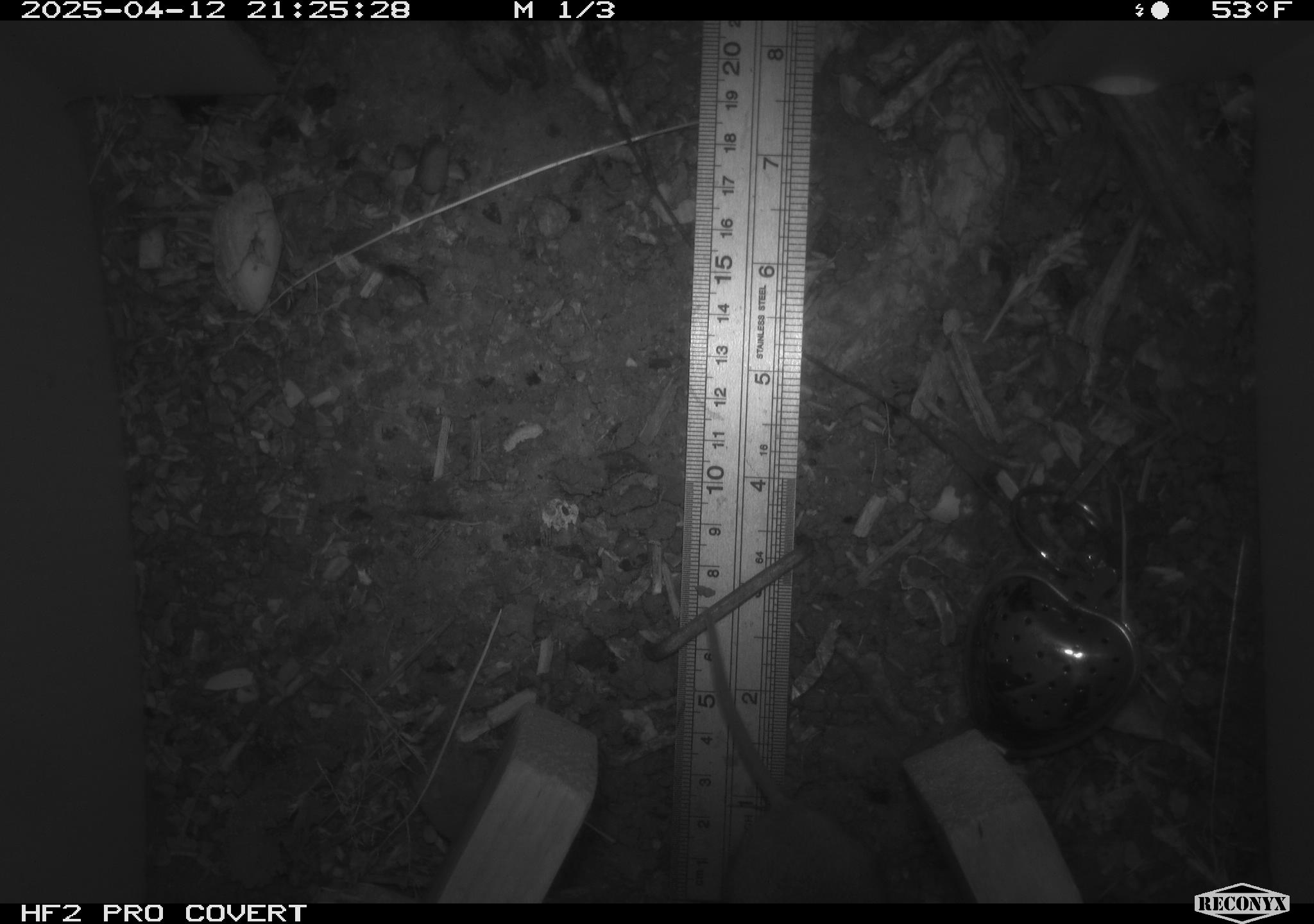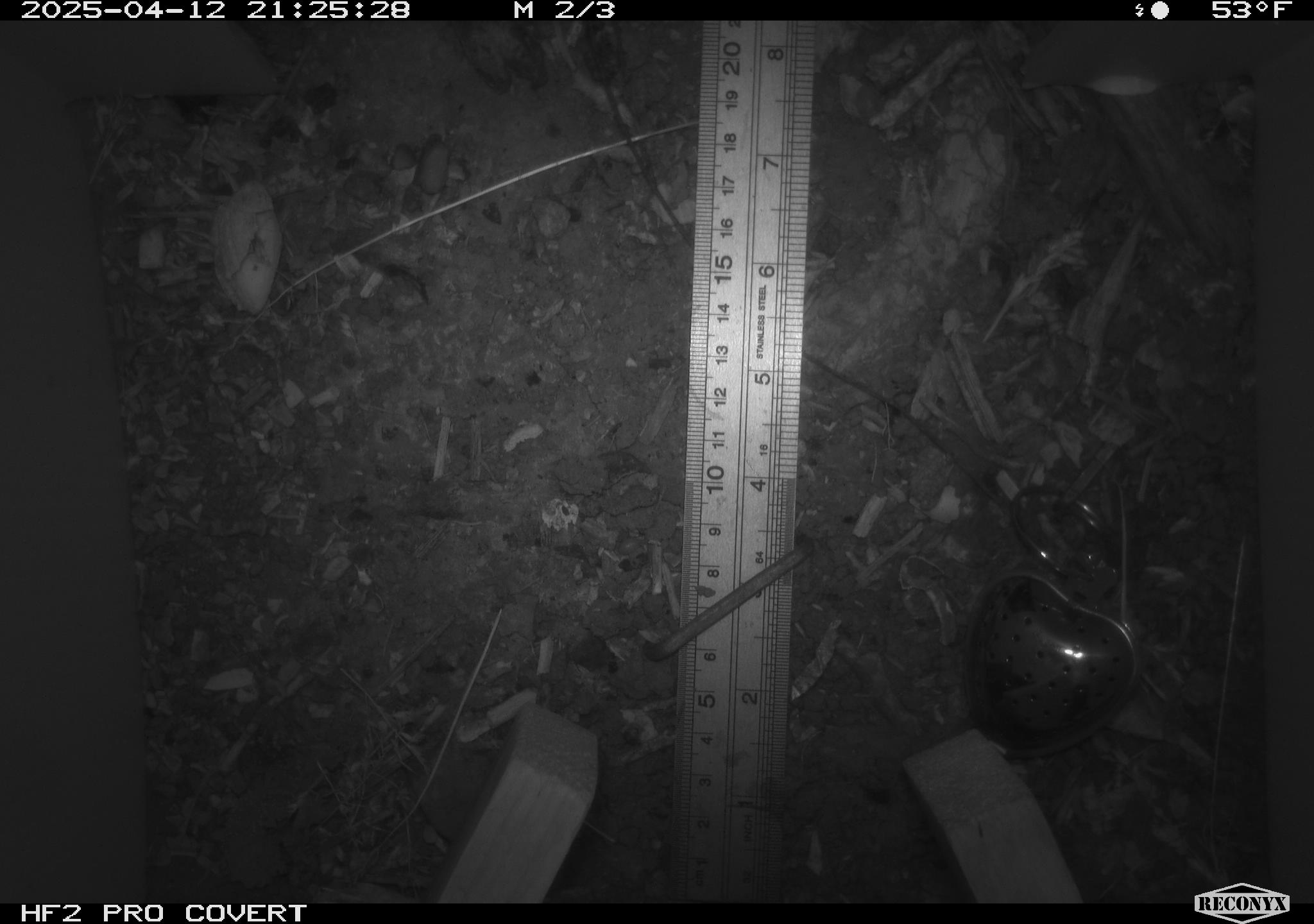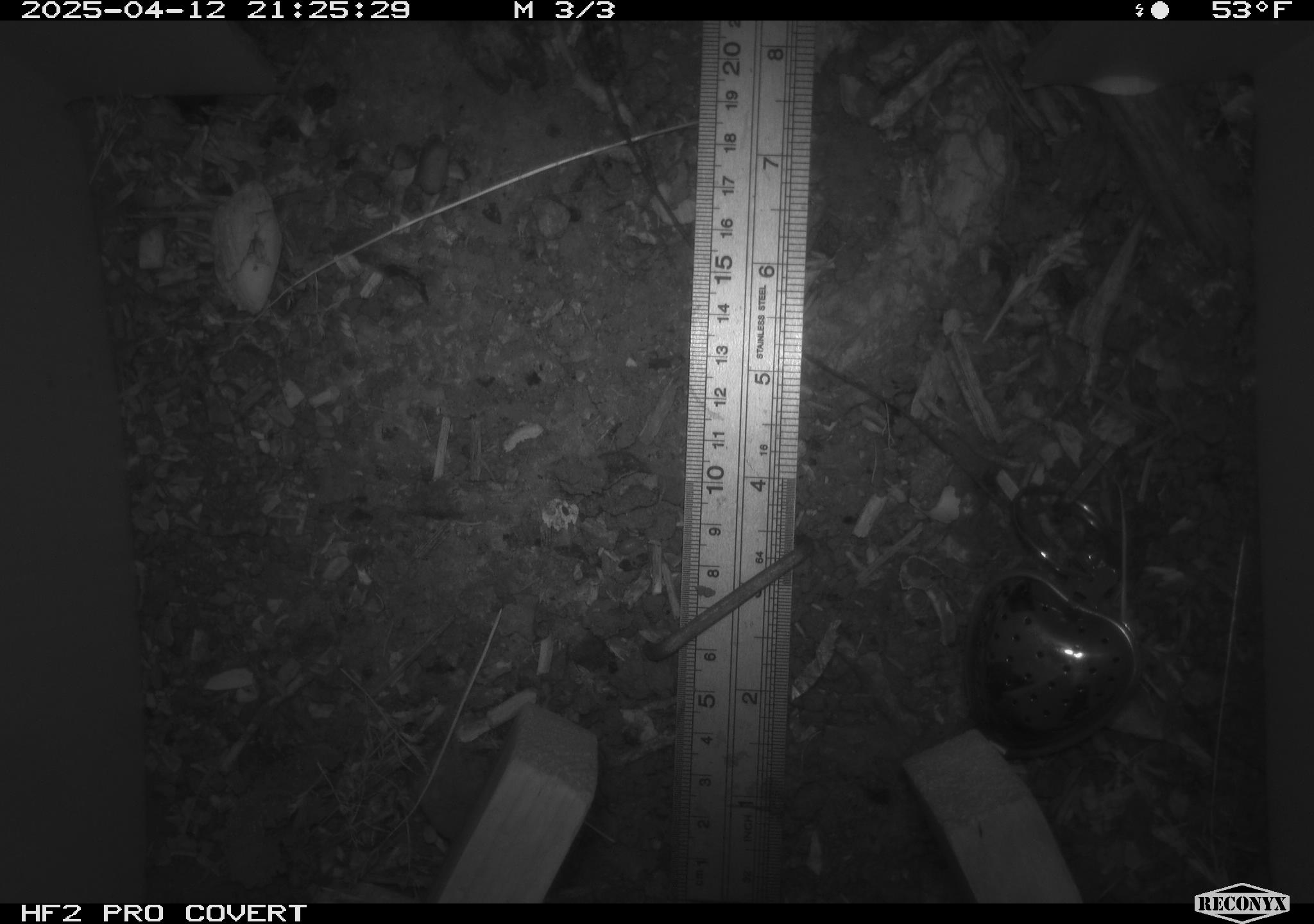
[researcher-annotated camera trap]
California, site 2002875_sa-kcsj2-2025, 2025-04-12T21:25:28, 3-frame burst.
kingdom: Animalia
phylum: Chordata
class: Mammalia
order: Rodentia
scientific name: Rodentia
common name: rodent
Rodent (Rodentia).